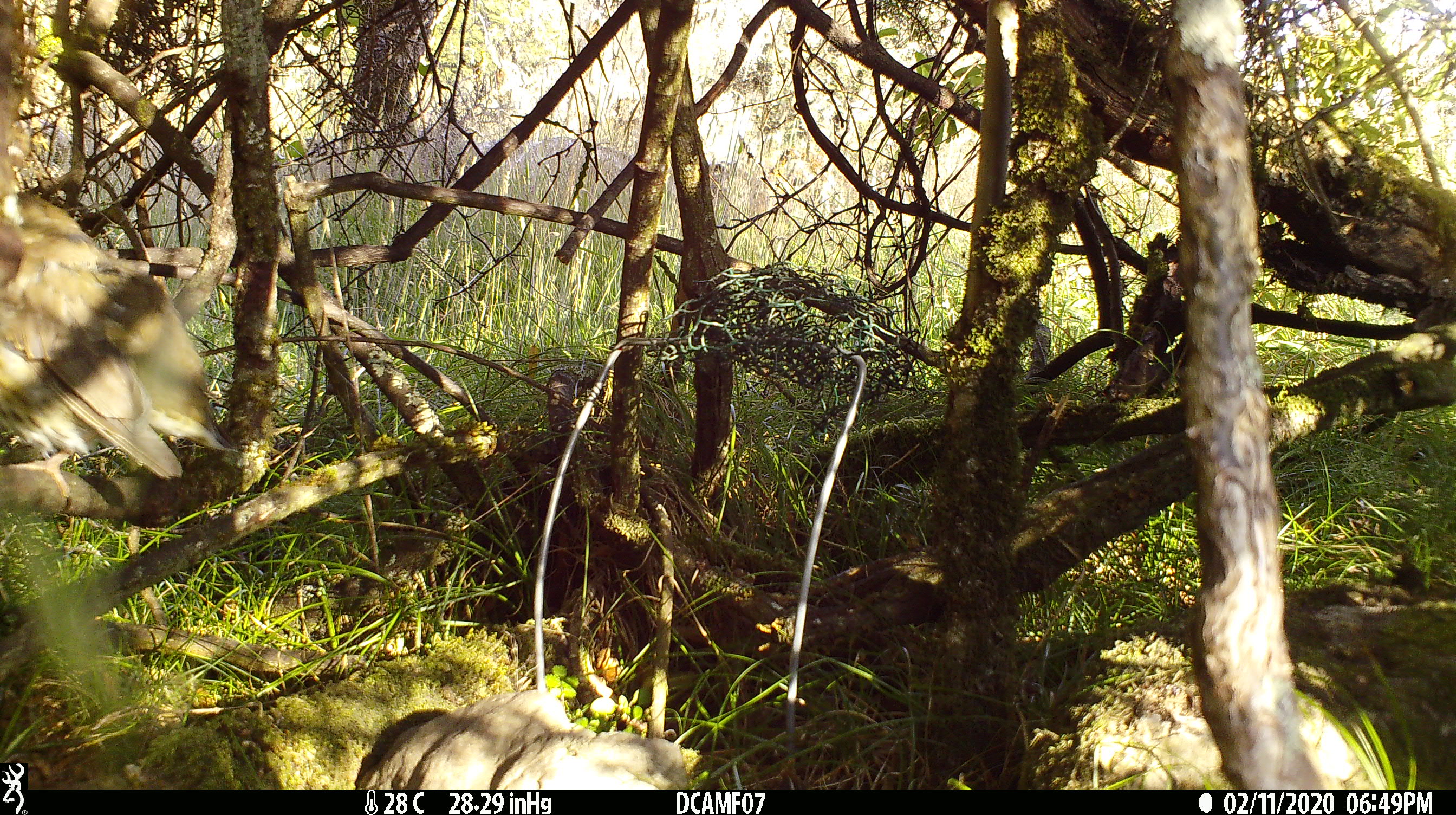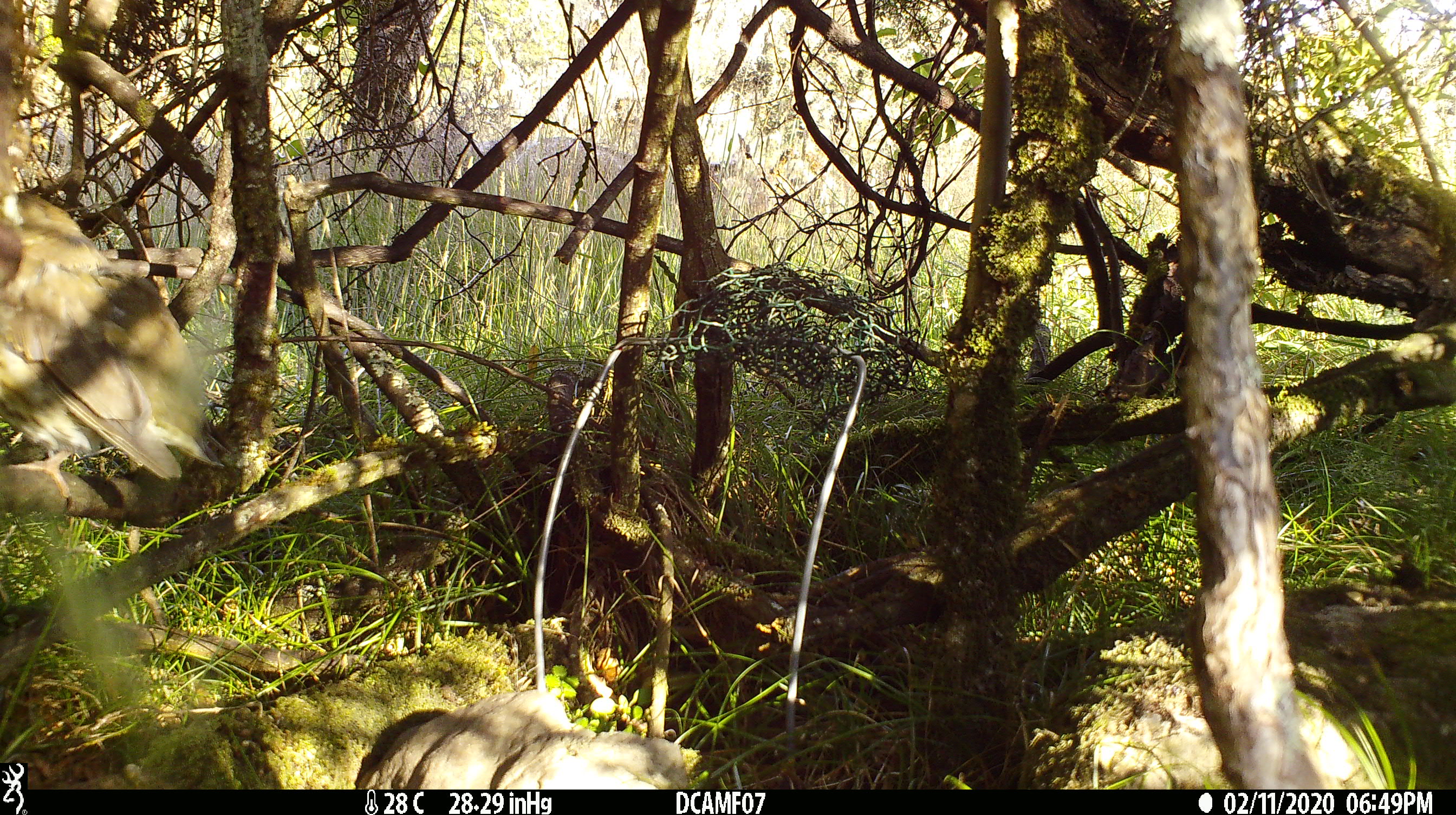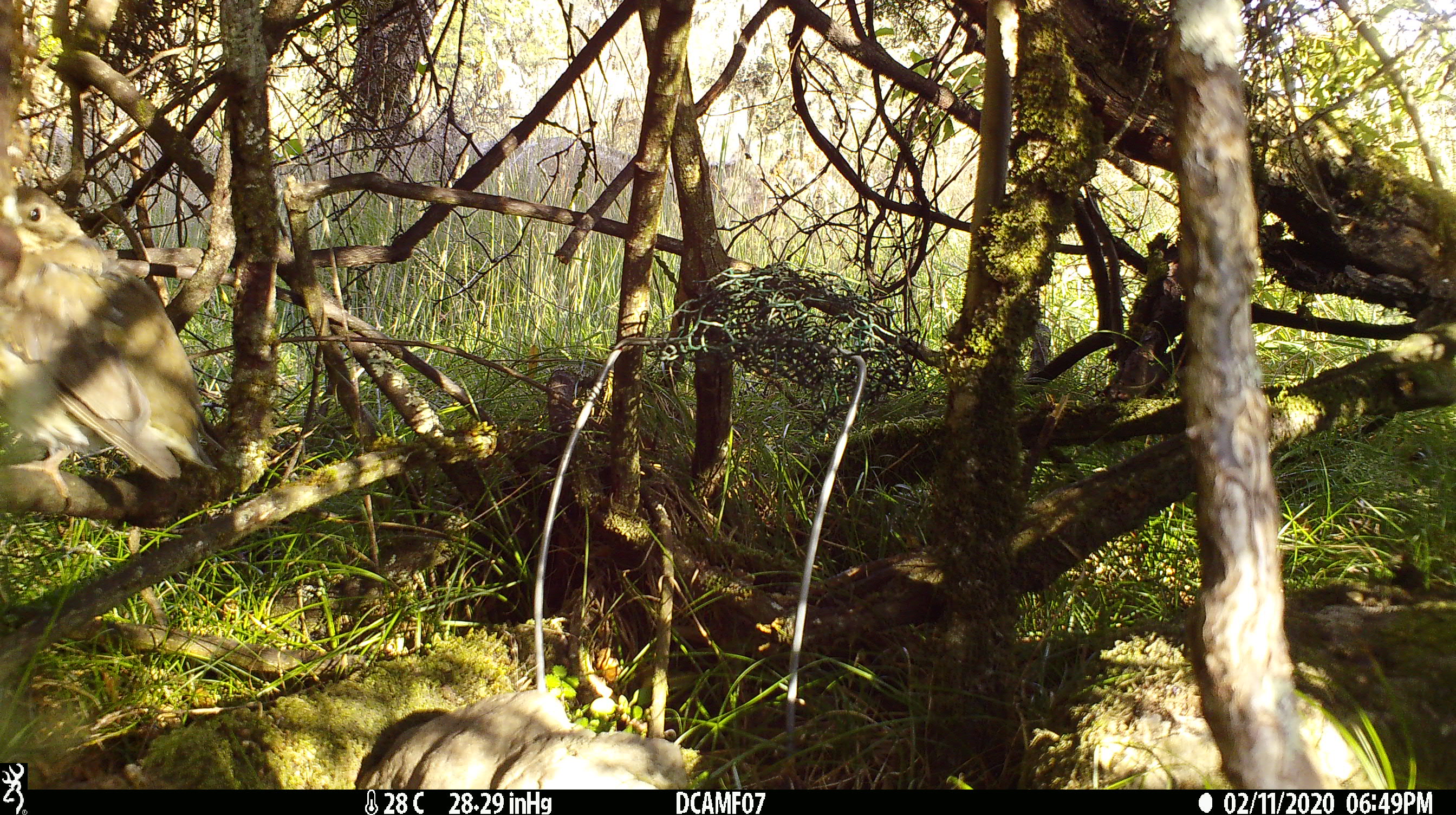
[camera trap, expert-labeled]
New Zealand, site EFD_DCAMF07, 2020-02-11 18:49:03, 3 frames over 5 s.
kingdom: Animalia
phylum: Chordata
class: Aves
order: Passeriformes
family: Turdidae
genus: Turdus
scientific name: Turdus philomelos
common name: song thrush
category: thrush